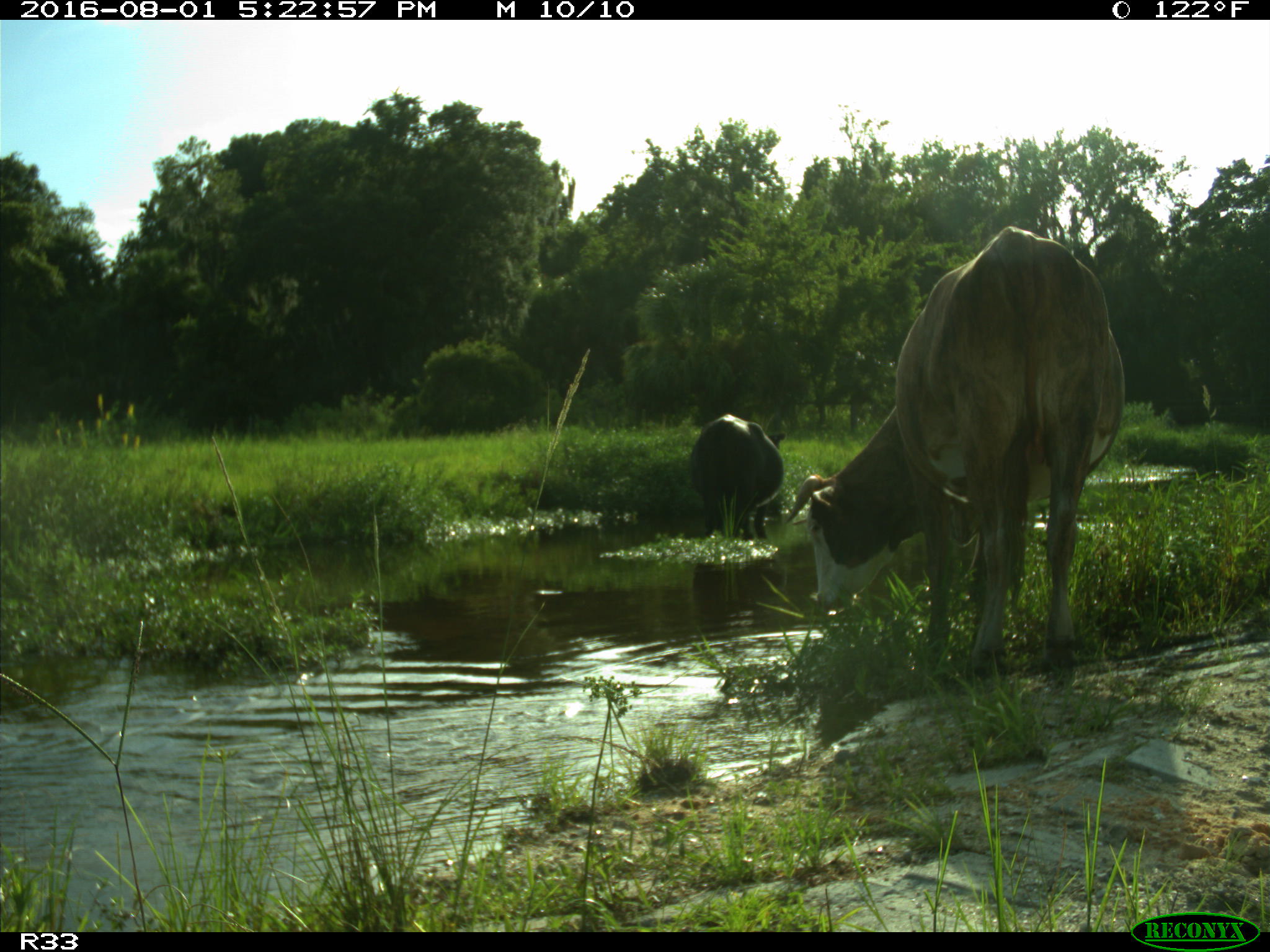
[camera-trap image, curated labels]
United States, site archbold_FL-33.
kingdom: Animalia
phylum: Chordata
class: Mammalia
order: Artiodactyla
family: Bovidae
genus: Bos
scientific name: Bos taurus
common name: domestic cow